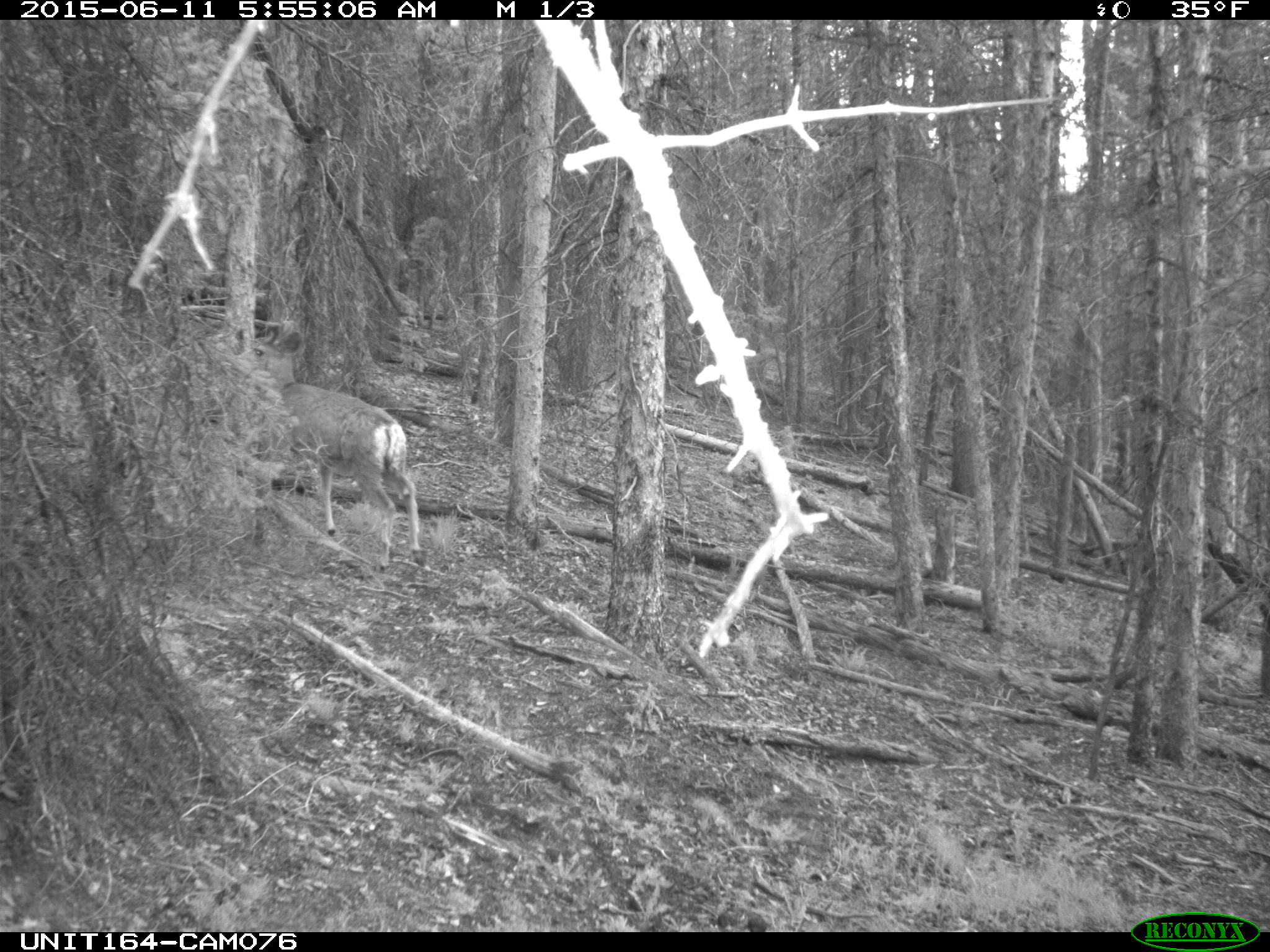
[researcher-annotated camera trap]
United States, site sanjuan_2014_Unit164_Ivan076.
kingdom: Animalia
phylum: Chordata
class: Mammalia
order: Artiodactyla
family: Cervidae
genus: Odocoileus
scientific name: Odocoileus hemionus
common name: mule deer